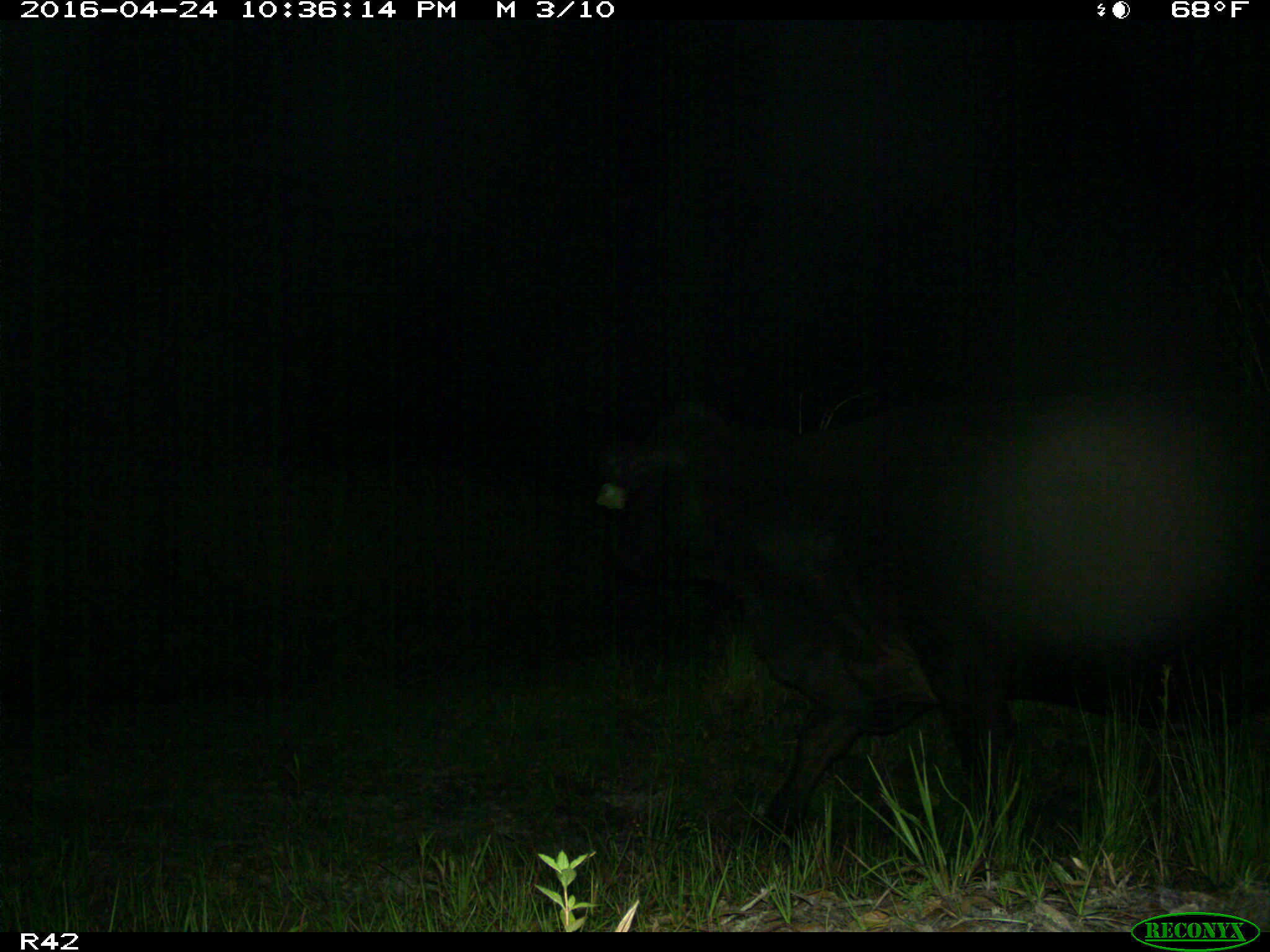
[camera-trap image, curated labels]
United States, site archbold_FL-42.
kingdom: Animalia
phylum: Chordata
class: Mammalia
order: Artiodactyla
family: Bovidae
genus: Bos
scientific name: Bos taurus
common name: domestic cow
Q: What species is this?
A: Bos taurus (domestic cow).